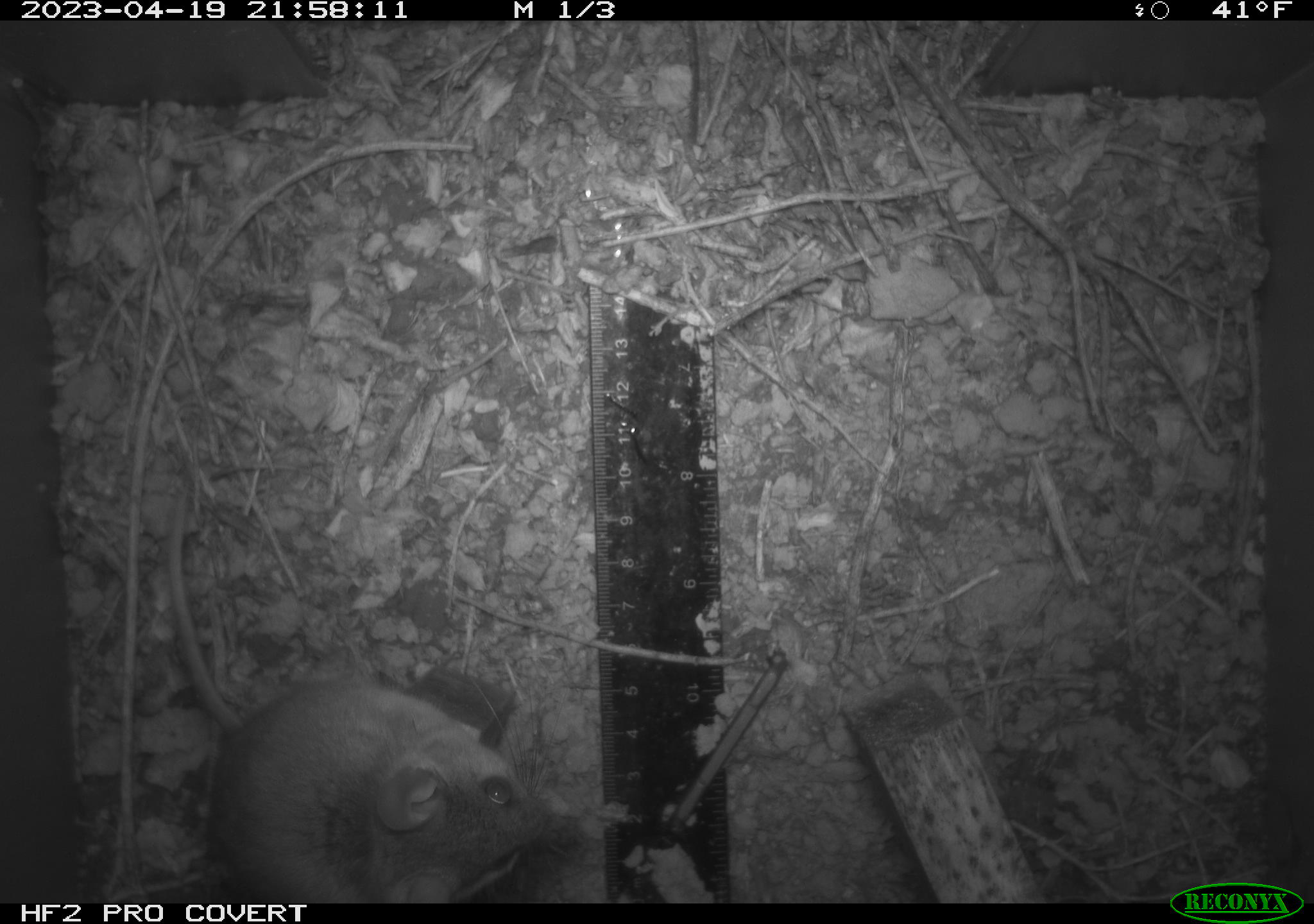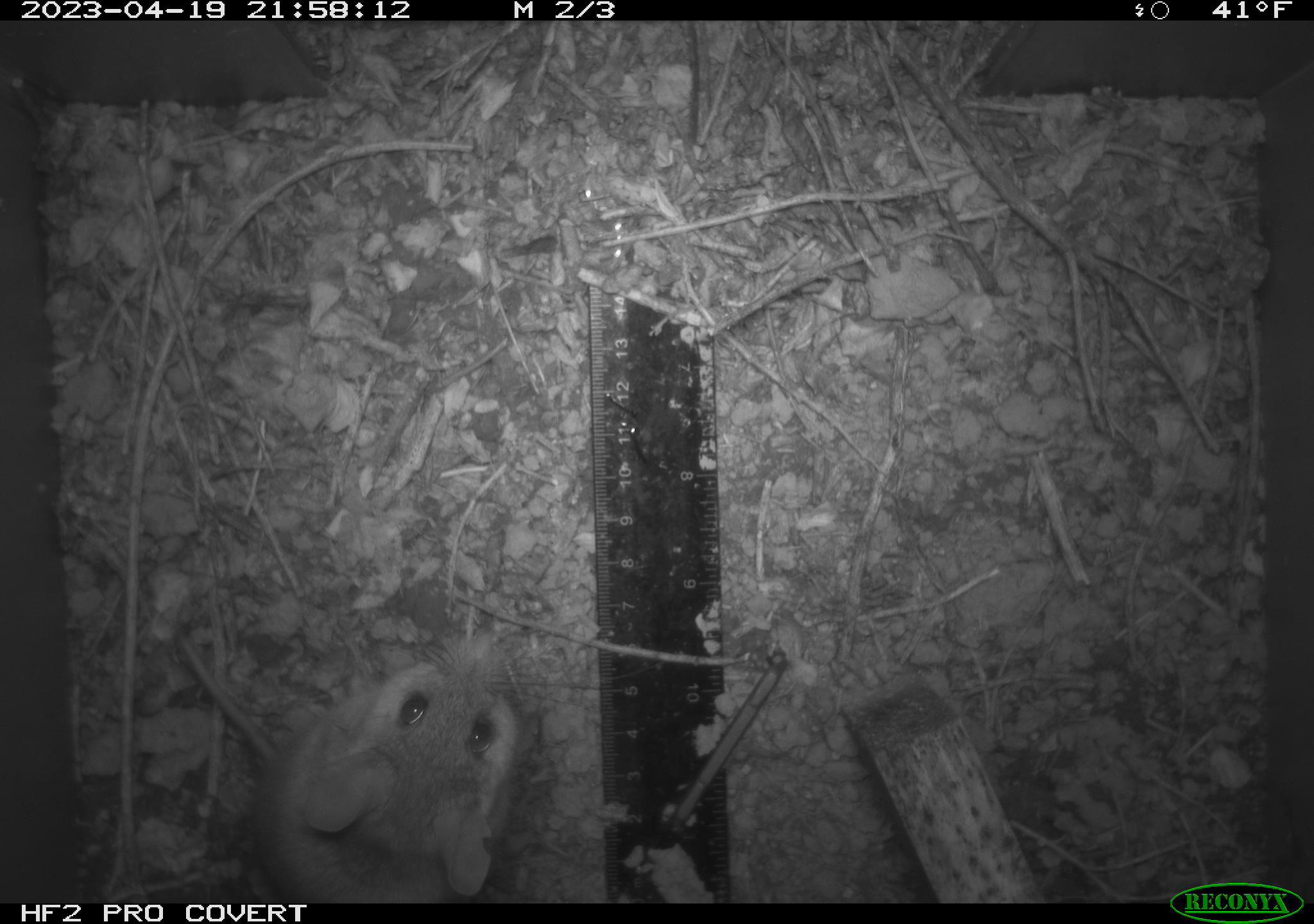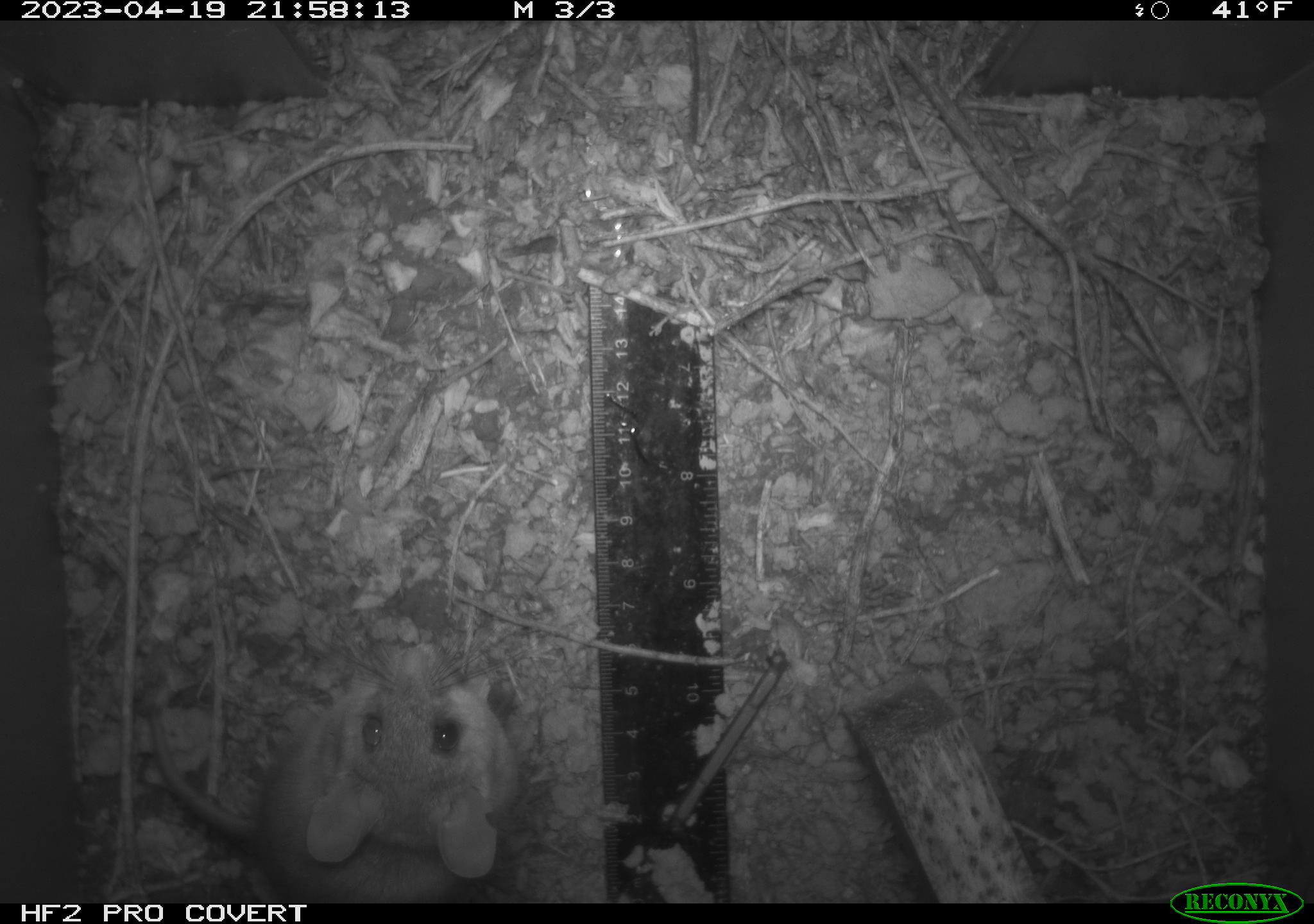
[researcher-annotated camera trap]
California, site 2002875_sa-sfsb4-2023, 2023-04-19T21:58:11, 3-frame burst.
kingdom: Animalia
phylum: Chordata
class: Mammalia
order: Rodentia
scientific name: Rodentia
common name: mouse species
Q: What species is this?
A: Mouse species (Rodentia).